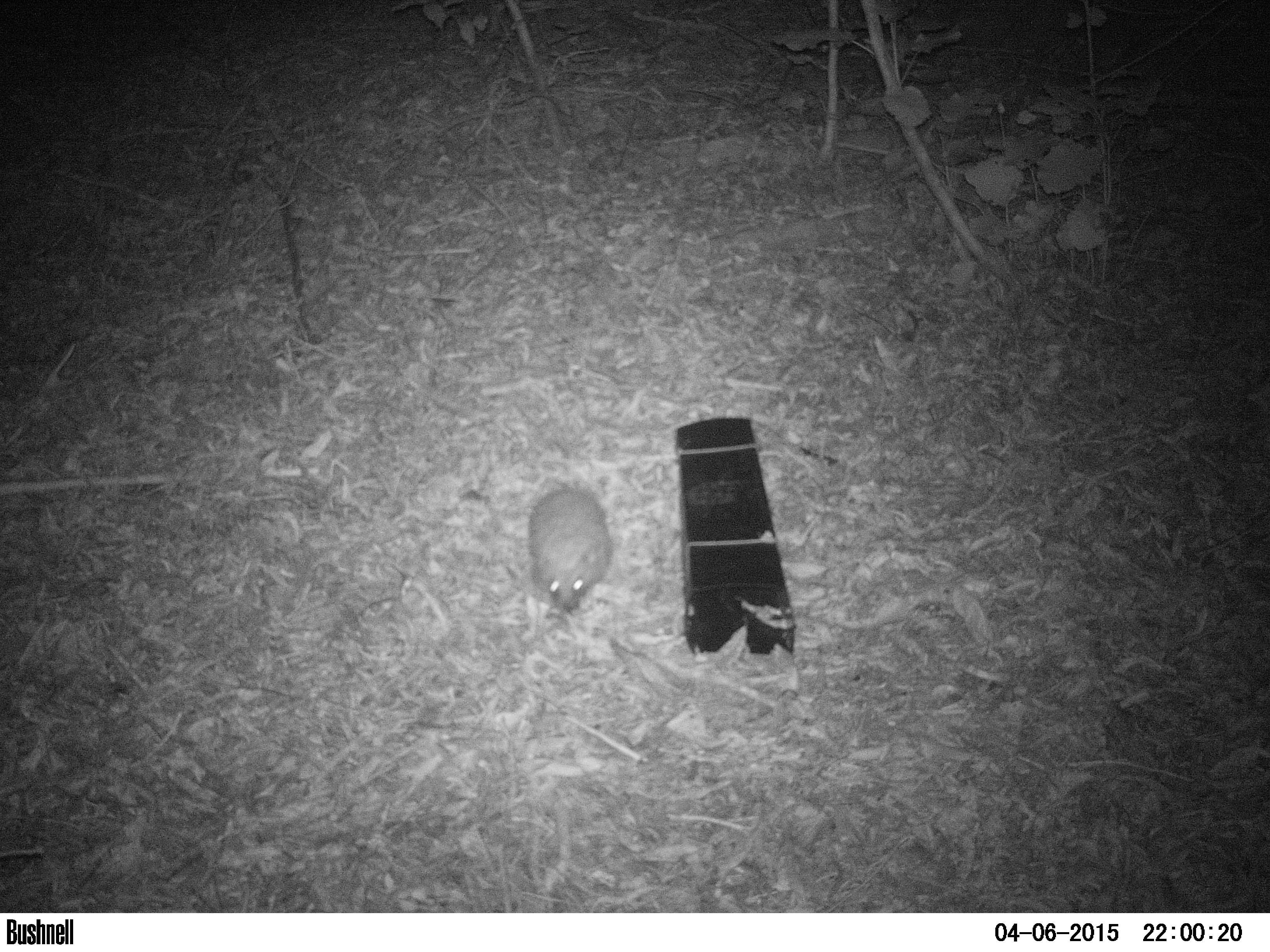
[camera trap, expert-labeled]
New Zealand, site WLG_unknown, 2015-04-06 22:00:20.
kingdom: Animalia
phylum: Chordata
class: Mammalia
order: Eulipotyphla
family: Erinaceidae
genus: Erinaceus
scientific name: Erinaceus europaeus europaeus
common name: european hedgehog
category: hedgehog